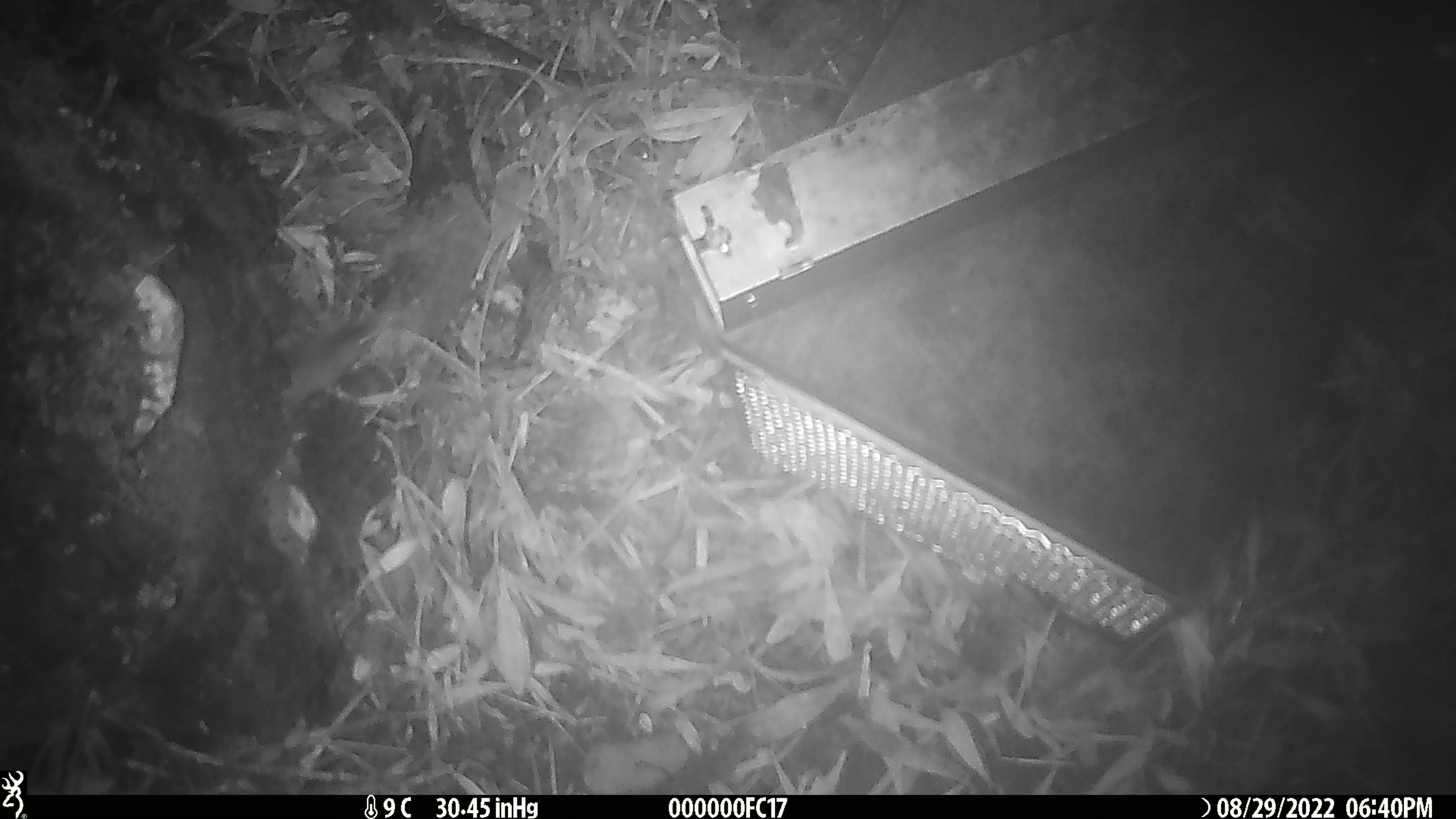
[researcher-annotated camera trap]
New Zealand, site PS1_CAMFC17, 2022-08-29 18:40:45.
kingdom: Animalia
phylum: Chordata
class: Mammalia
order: Rodentia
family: Muridae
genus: Mus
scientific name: Mus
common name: mouse